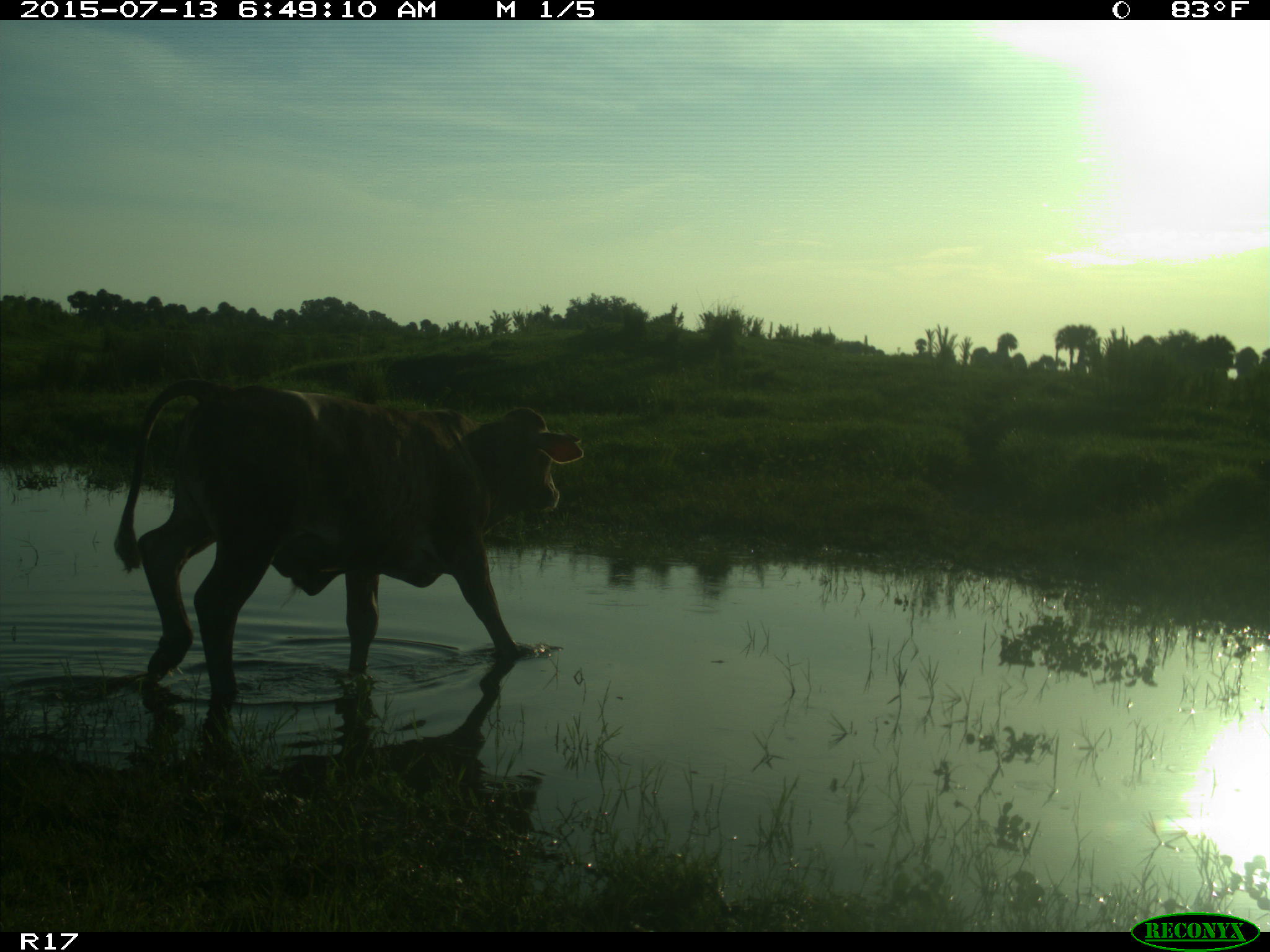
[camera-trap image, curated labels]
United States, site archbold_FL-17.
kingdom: Animalia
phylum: Chordata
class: Mammalia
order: Artiodactyla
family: Bovidae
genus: Bos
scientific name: Bos taurus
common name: domestic cow